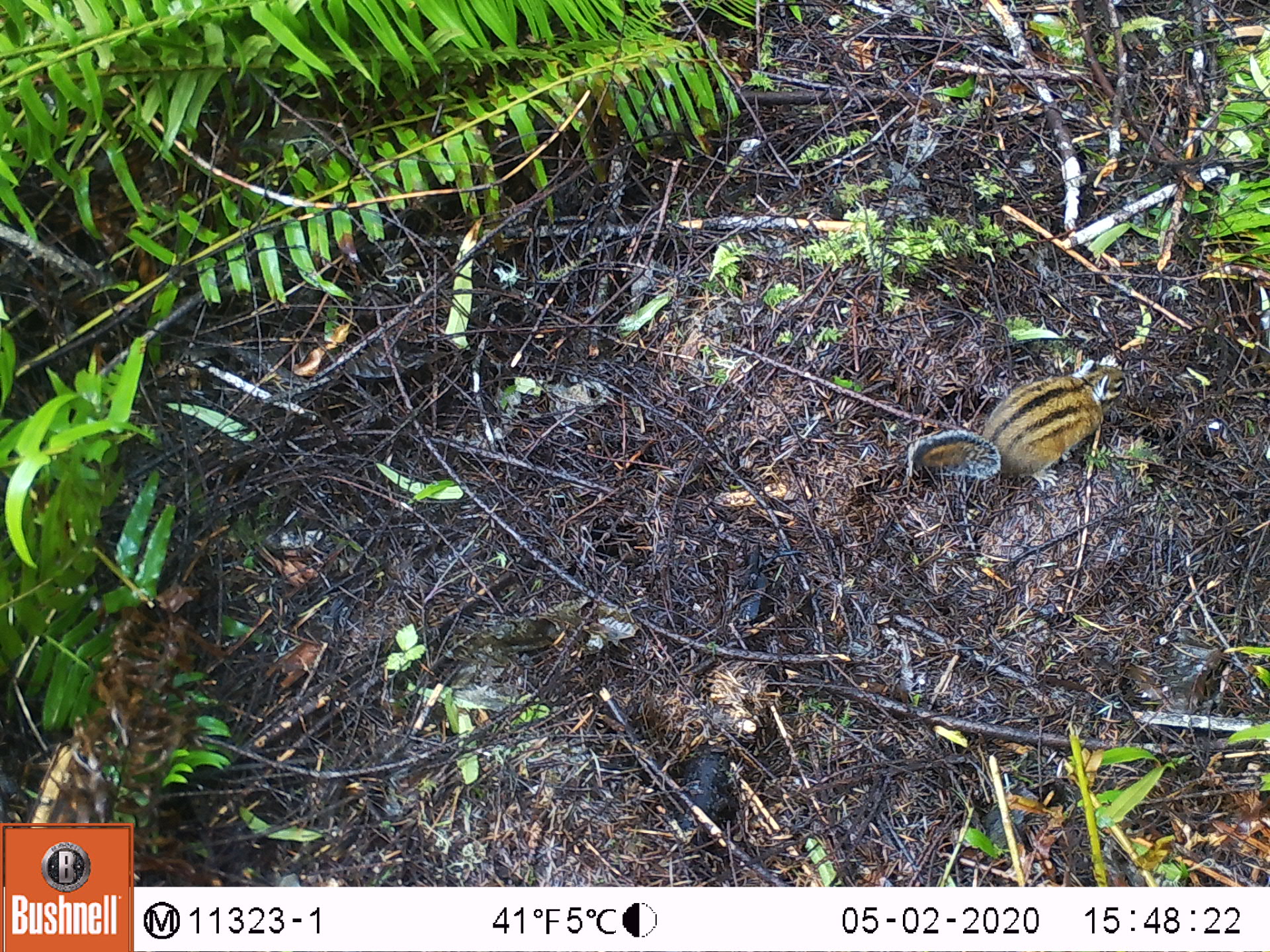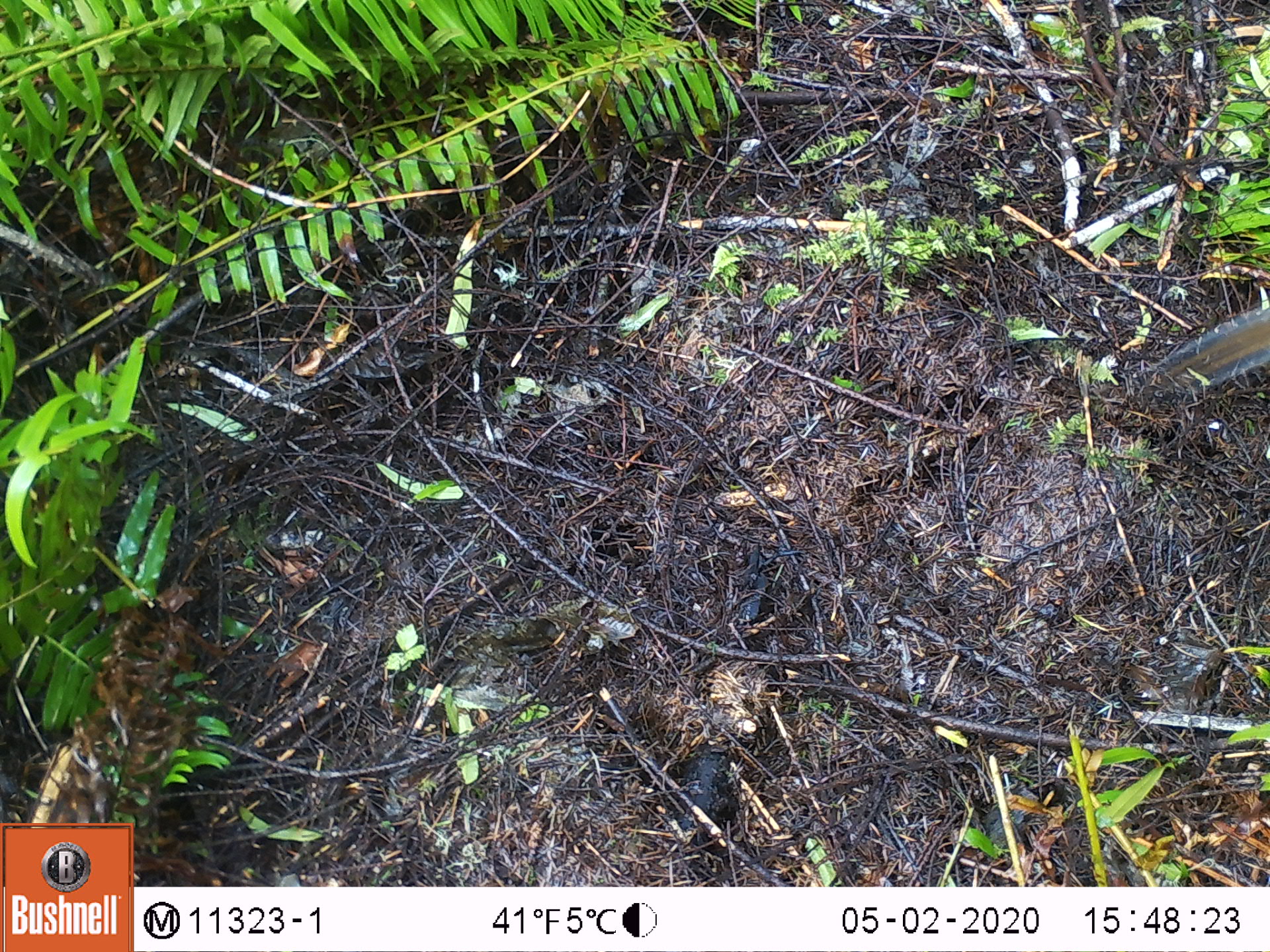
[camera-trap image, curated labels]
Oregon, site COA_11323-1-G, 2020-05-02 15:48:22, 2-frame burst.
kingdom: Animalia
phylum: Chordata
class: Mammalia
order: Rodentia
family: Sciuridae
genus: Neotamias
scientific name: Neotamias townsendii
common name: townsend's chipmunk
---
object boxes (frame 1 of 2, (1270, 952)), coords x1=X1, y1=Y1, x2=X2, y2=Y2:
townsend's chipmunk: x1=902, y1=357, x2=1133, y2=493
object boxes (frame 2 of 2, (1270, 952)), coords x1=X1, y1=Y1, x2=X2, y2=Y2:
townsend's chipmunk: x1=1138, y1=294, x2=1268, y2=404